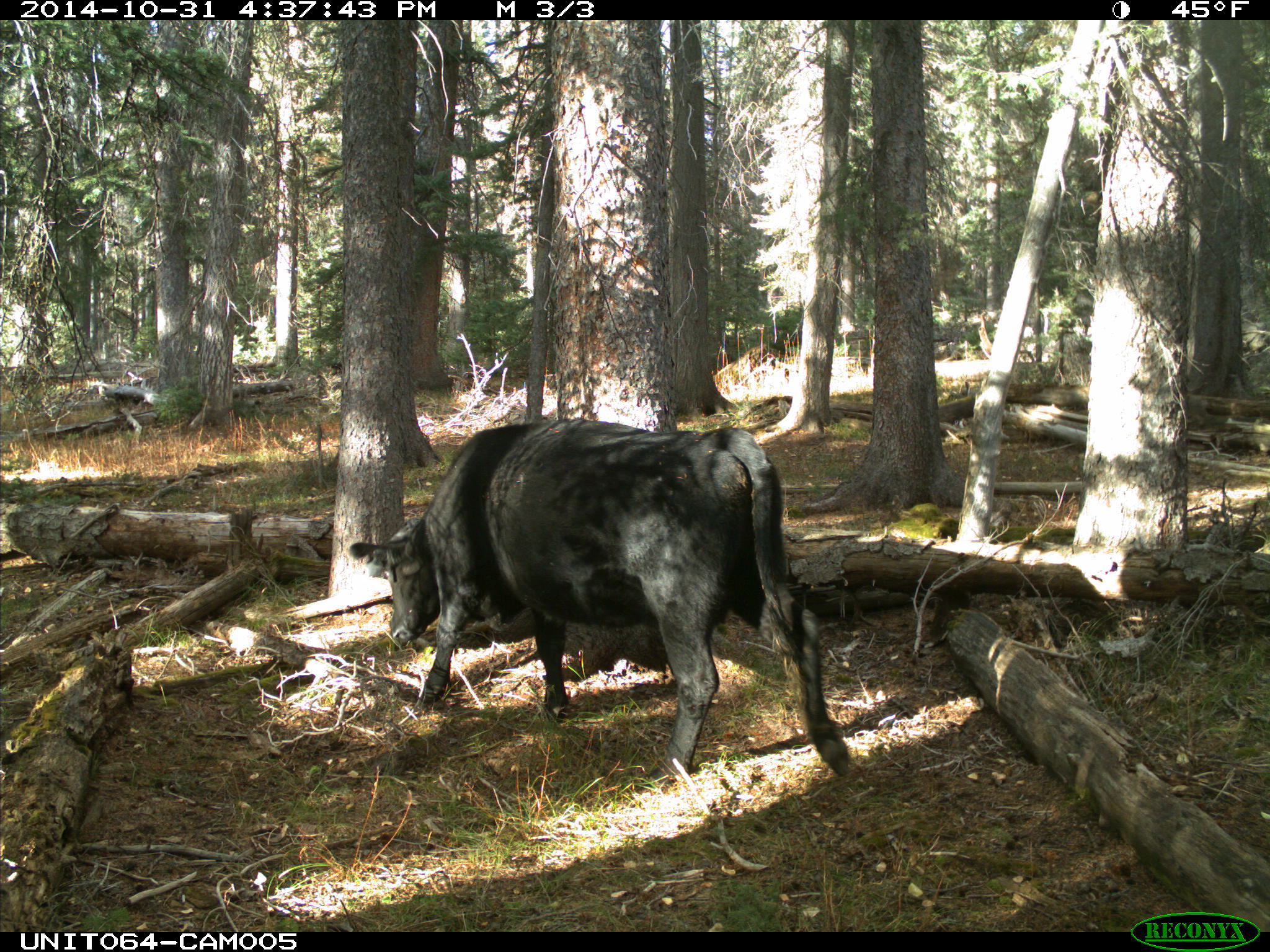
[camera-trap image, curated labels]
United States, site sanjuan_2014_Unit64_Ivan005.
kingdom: Animalia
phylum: Chordata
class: Mammalia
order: Artiodactyla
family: Bovidae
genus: Bos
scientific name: Bos taurus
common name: domestic cow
Bos taurus (domestic cow).